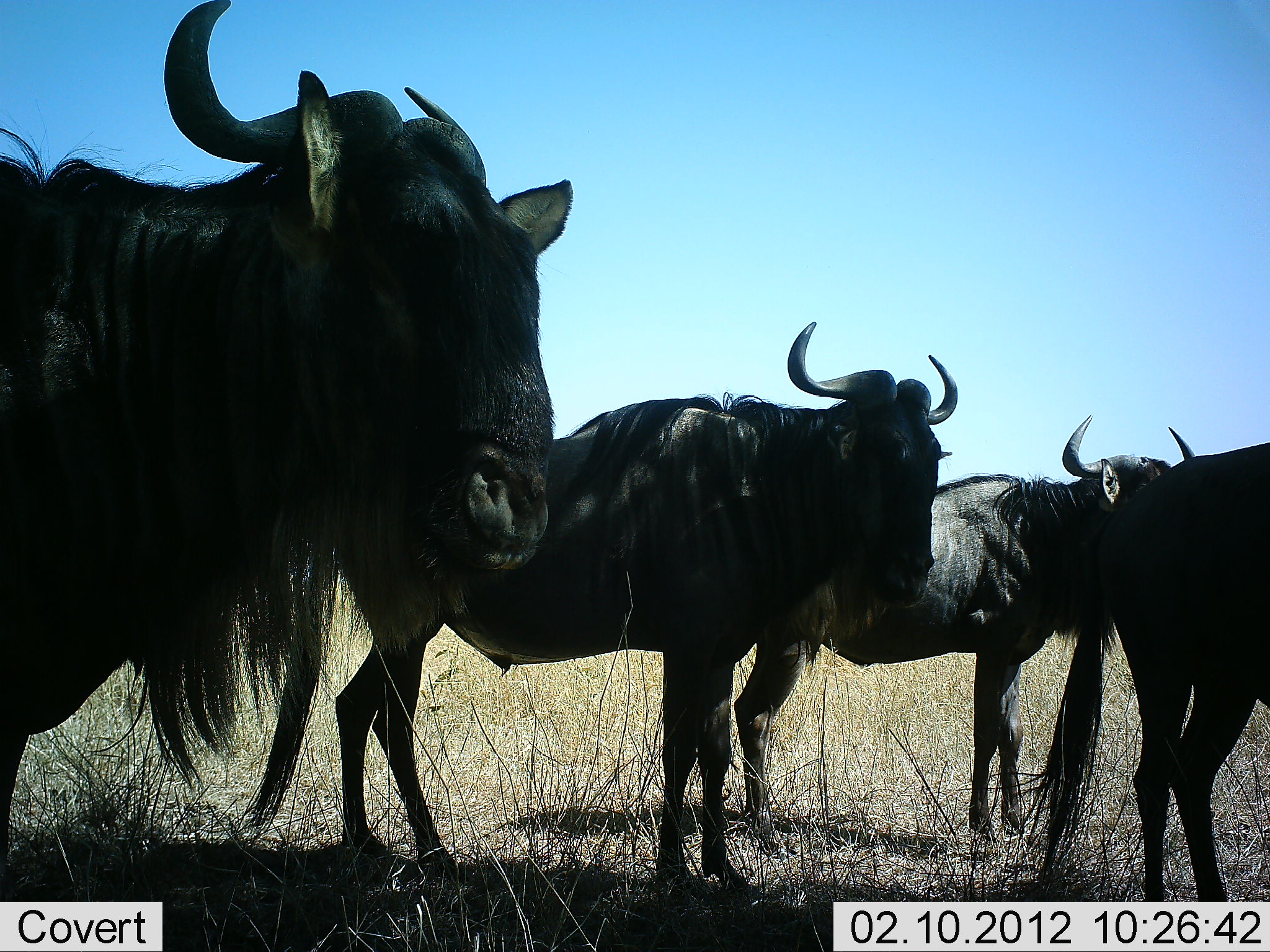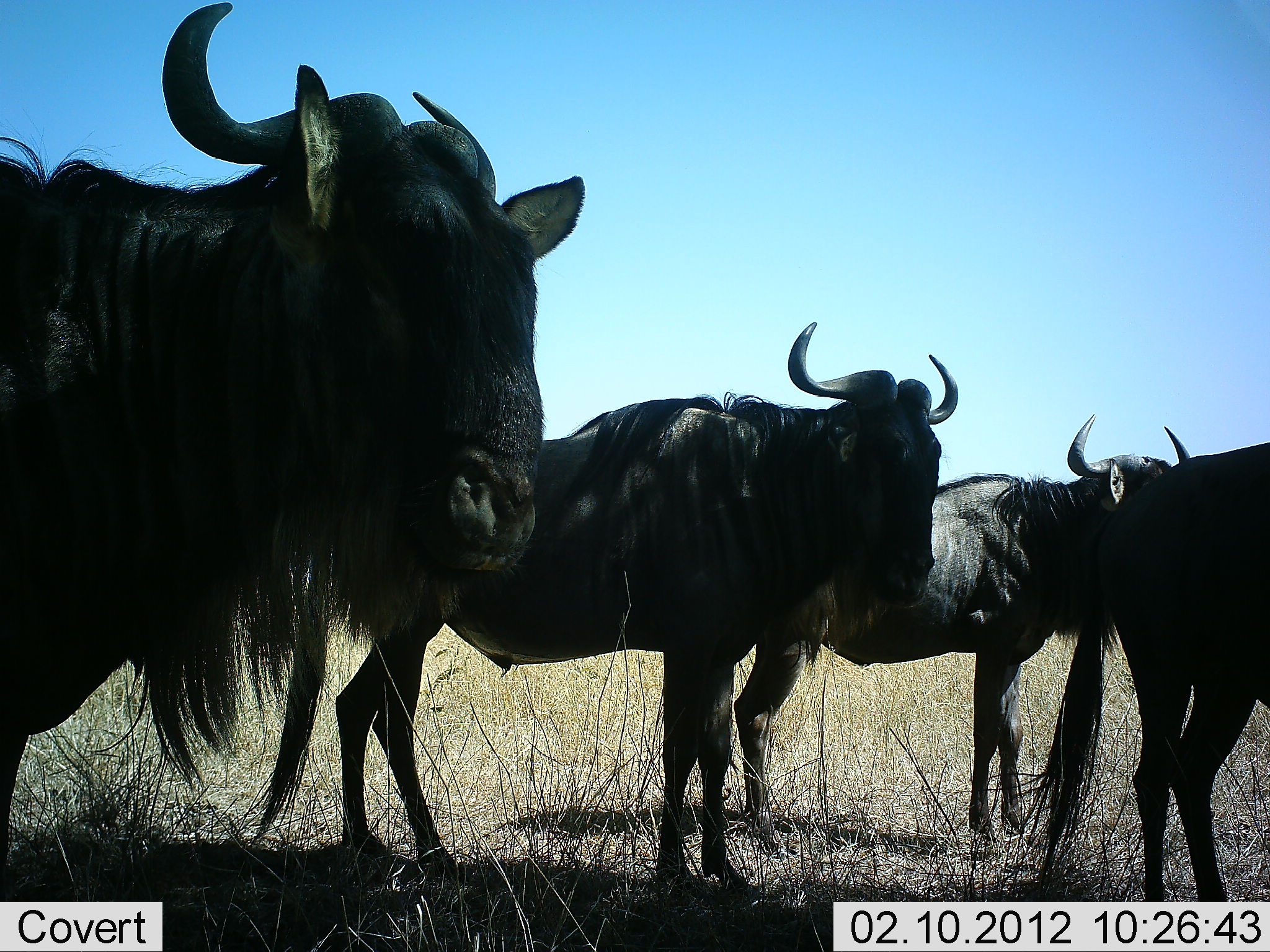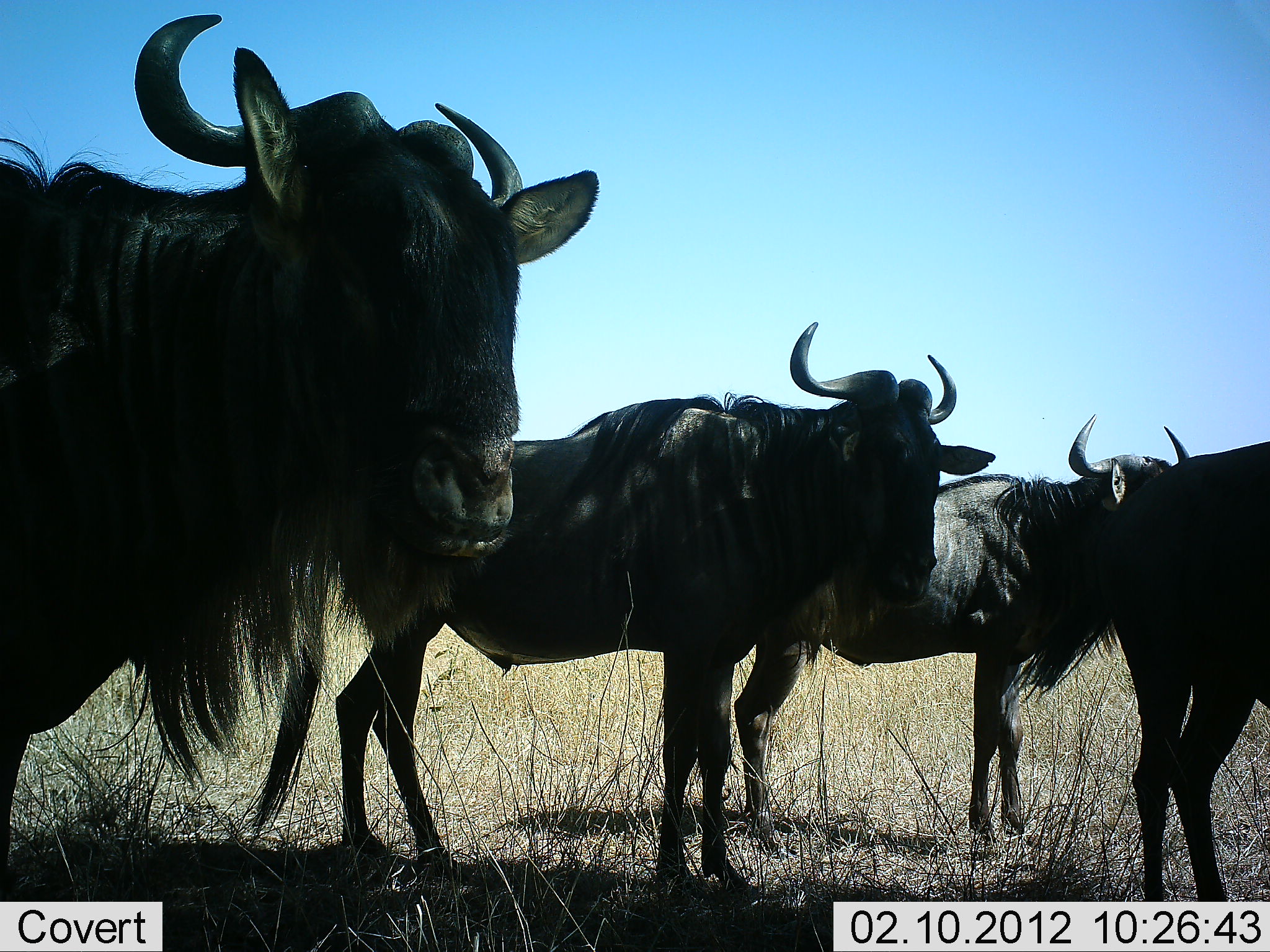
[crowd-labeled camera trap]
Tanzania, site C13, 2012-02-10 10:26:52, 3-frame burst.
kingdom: Animalia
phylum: Chordata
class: Mammalia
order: Artiodactyla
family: Bovidae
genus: Connochaetes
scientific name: Connochaetes taurinus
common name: blue wildebeest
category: wildebeest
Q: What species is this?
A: Wildebeest (blue wildebeest) (Connochaetes taurinus).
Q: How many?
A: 4.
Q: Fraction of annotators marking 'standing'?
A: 100%.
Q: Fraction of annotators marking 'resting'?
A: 5%.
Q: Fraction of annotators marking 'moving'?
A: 0%.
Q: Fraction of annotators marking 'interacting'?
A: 0%.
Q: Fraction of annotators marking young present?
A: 0%.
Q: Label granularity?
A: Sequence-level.